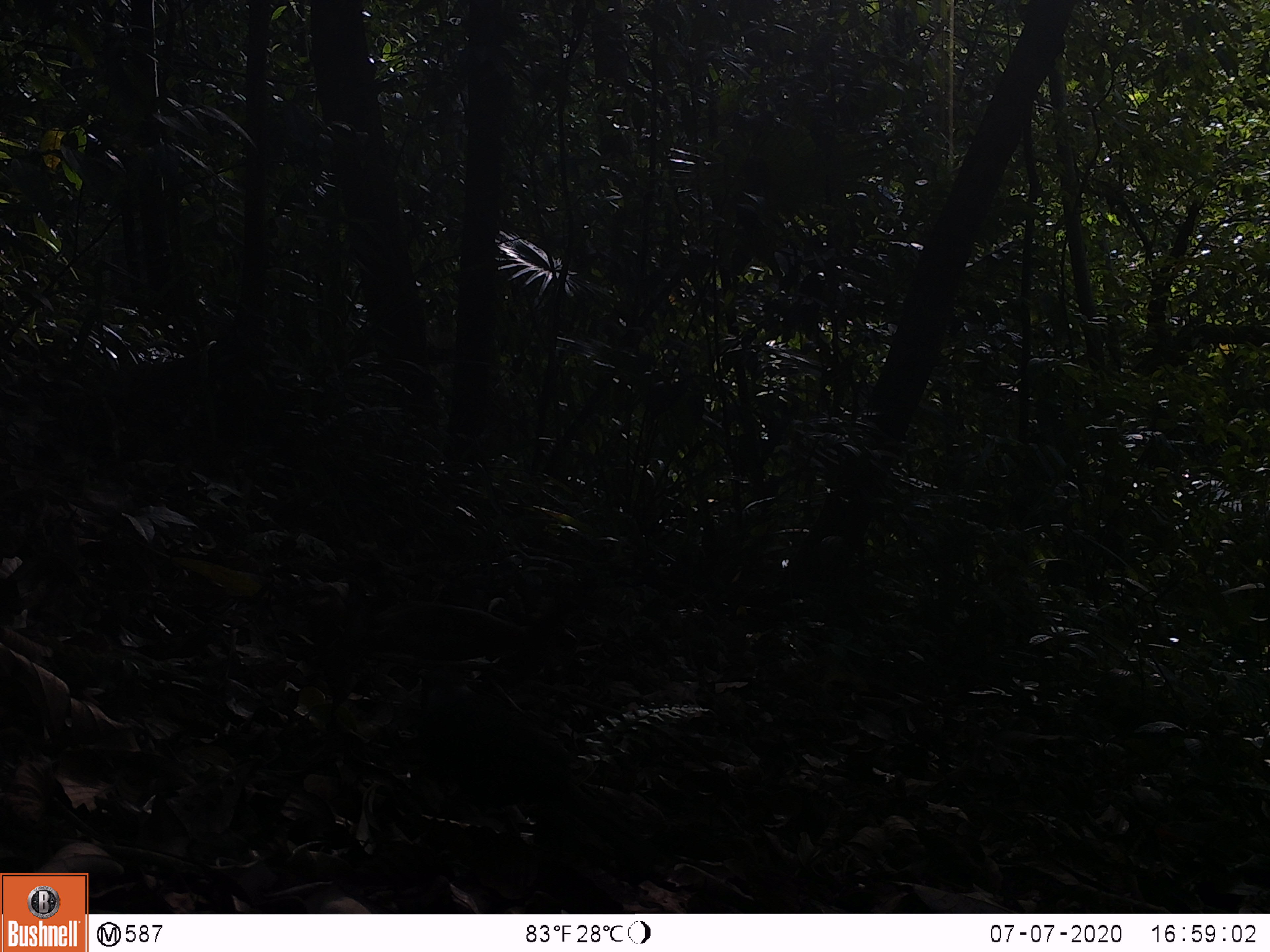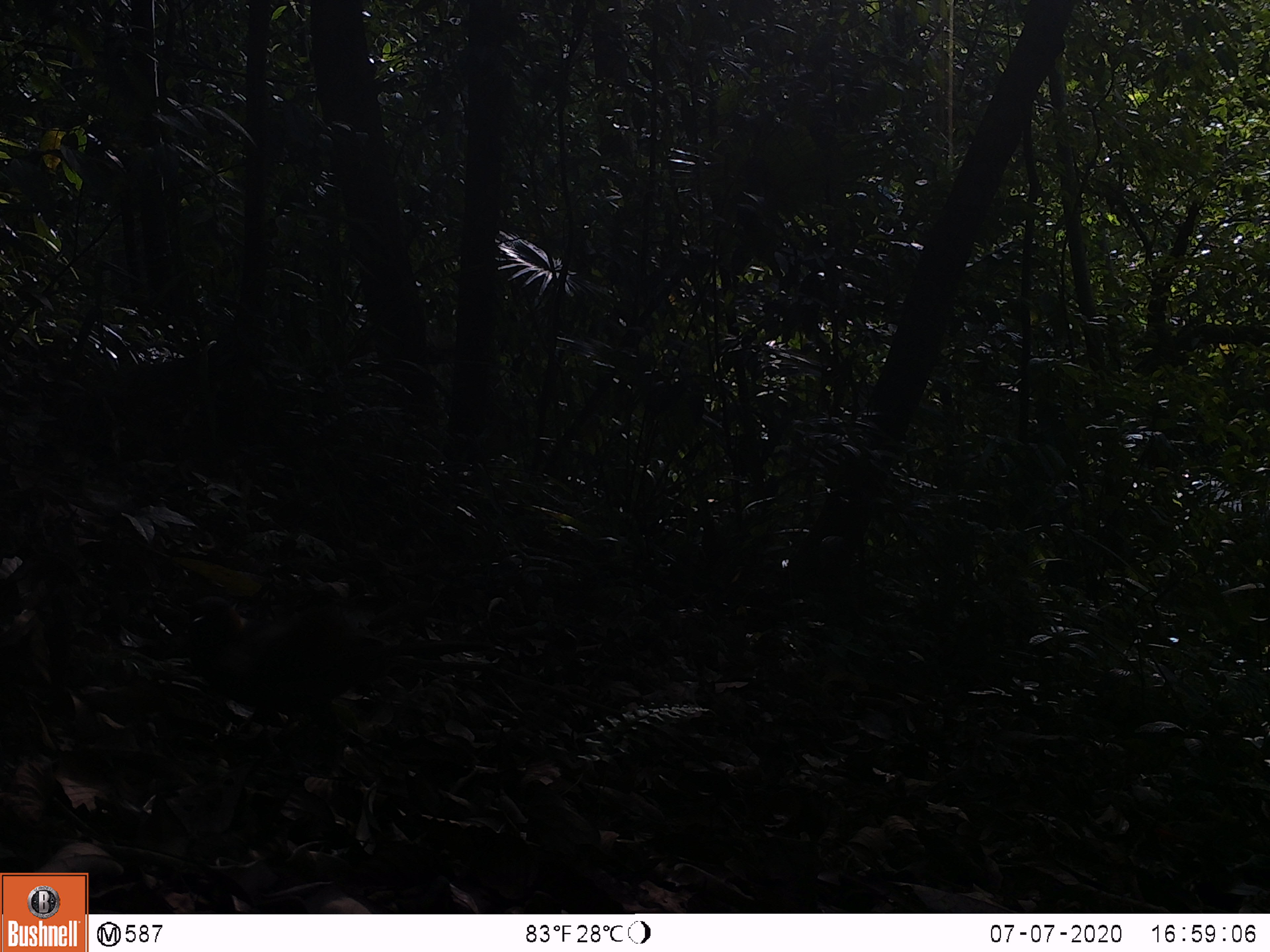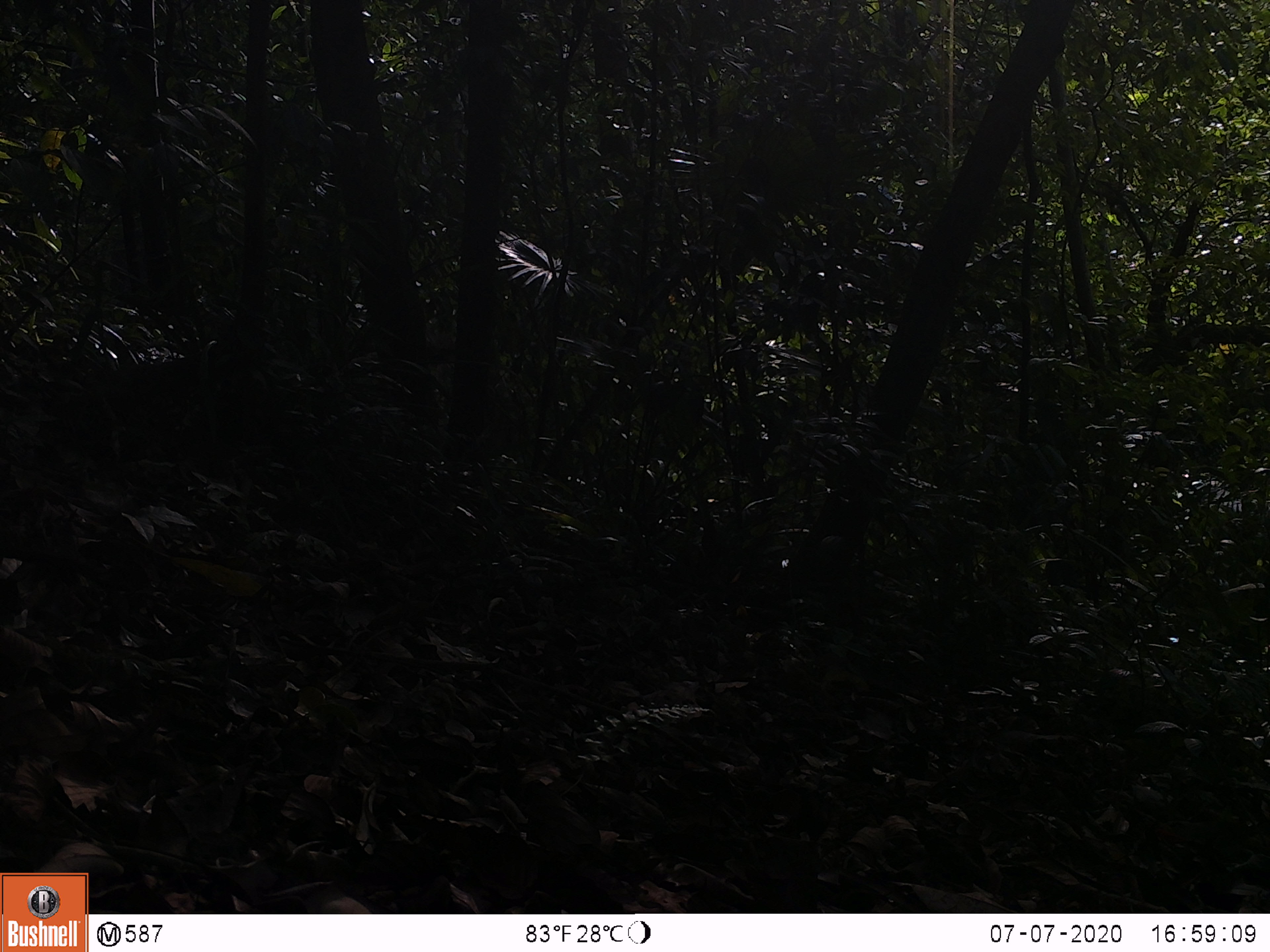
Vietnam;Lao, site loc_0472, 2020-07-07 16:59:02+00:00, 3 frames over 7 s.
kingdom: Animalia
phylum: Chordata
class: Aves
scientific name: Aves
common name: bird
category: unidentified bird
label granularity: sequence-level